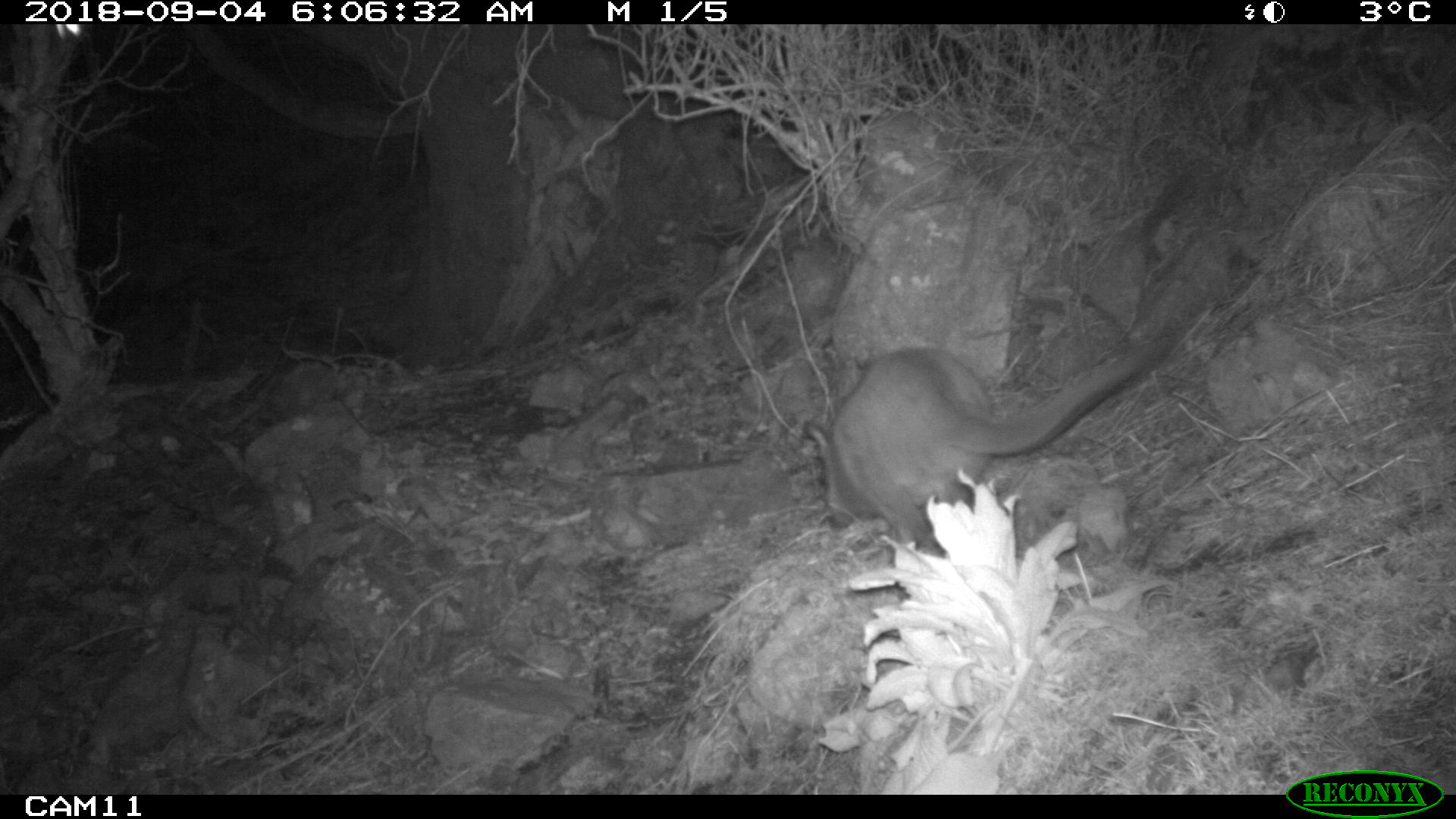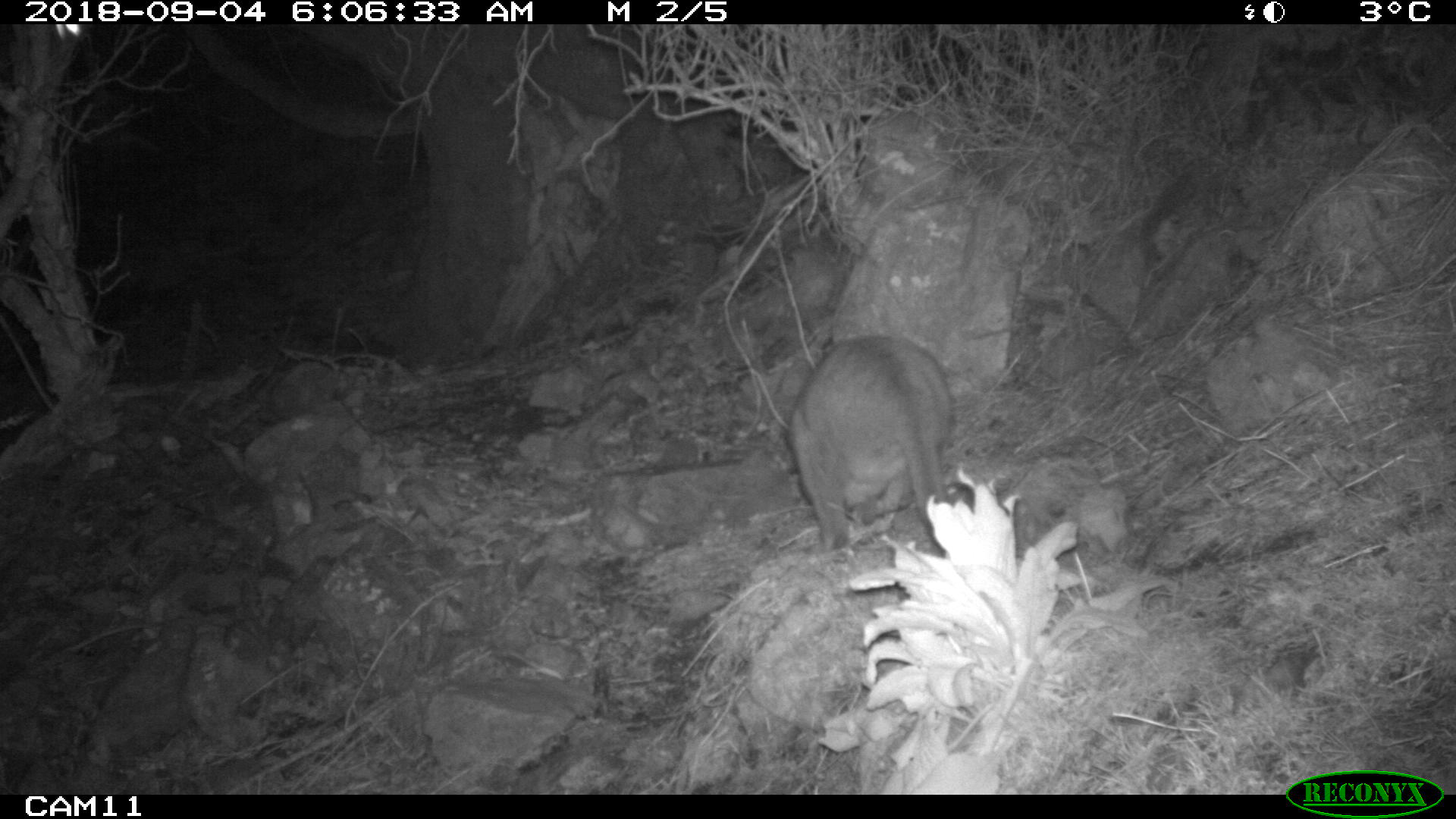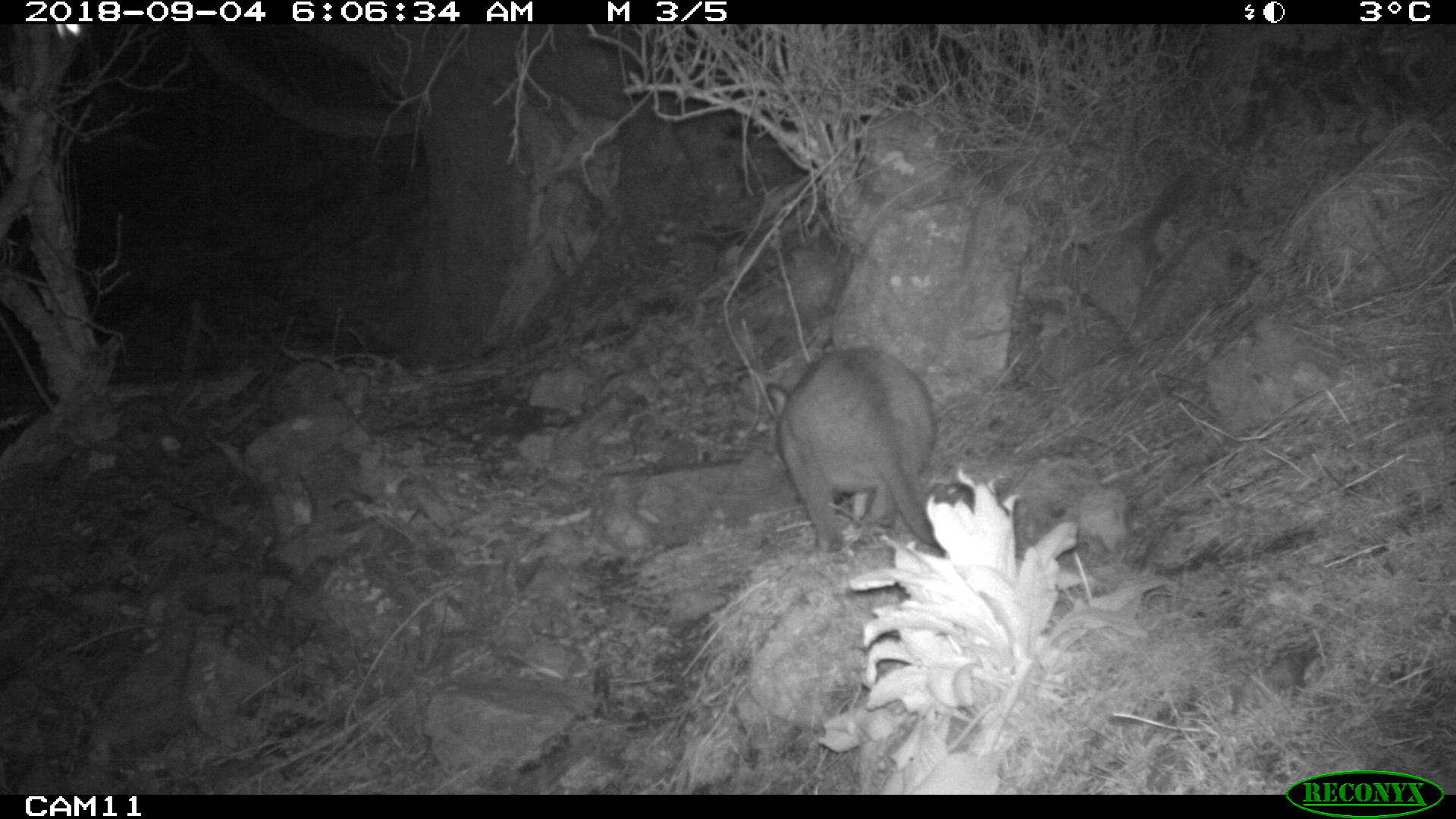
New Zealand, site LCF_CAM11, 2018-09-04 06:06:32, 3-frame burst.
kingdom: Animalia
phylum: Chordata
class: Mammalia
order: Diprotodontia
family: Macropodidae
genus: Notamacropus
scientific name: Notamacropus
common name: wallaby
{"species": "wallaby (Notamacropus)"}